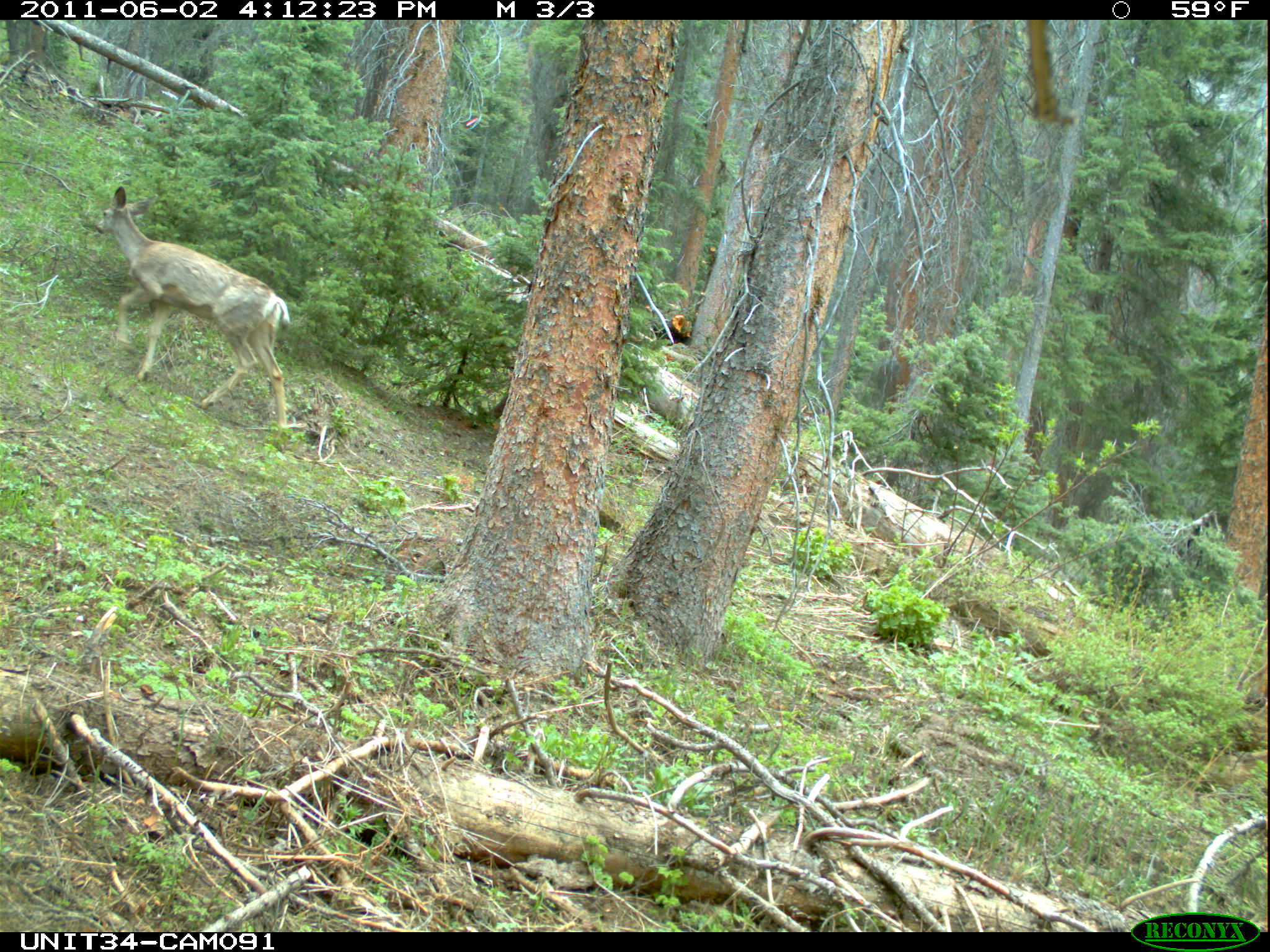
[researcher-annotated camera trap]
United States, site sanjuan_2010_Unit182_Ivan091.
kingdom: Animalia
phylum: Chordata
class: Mammalia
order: Artiodactyla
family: Cervidae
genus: Odocoileus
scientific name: Odocoileus hemionus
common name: mule deer